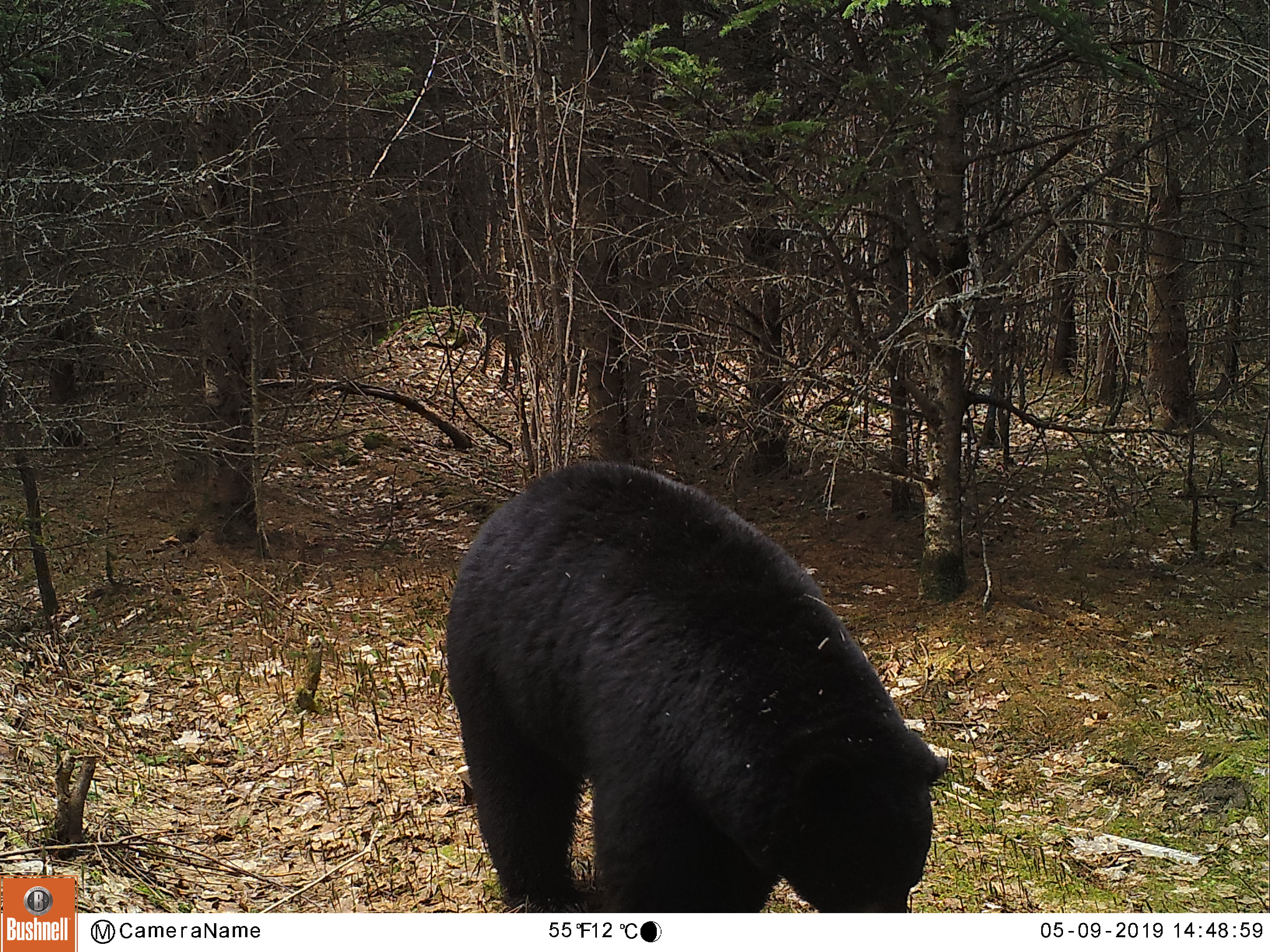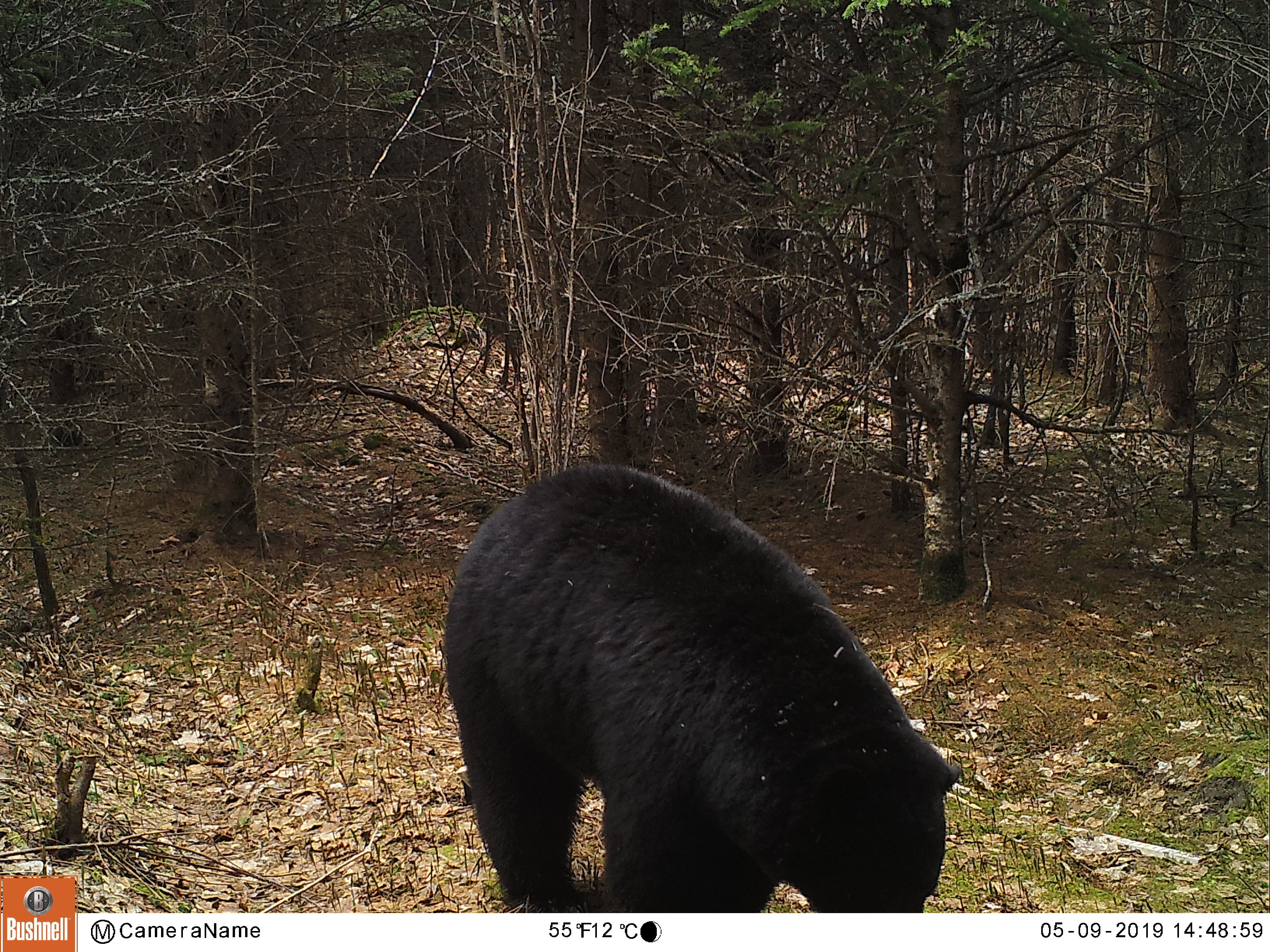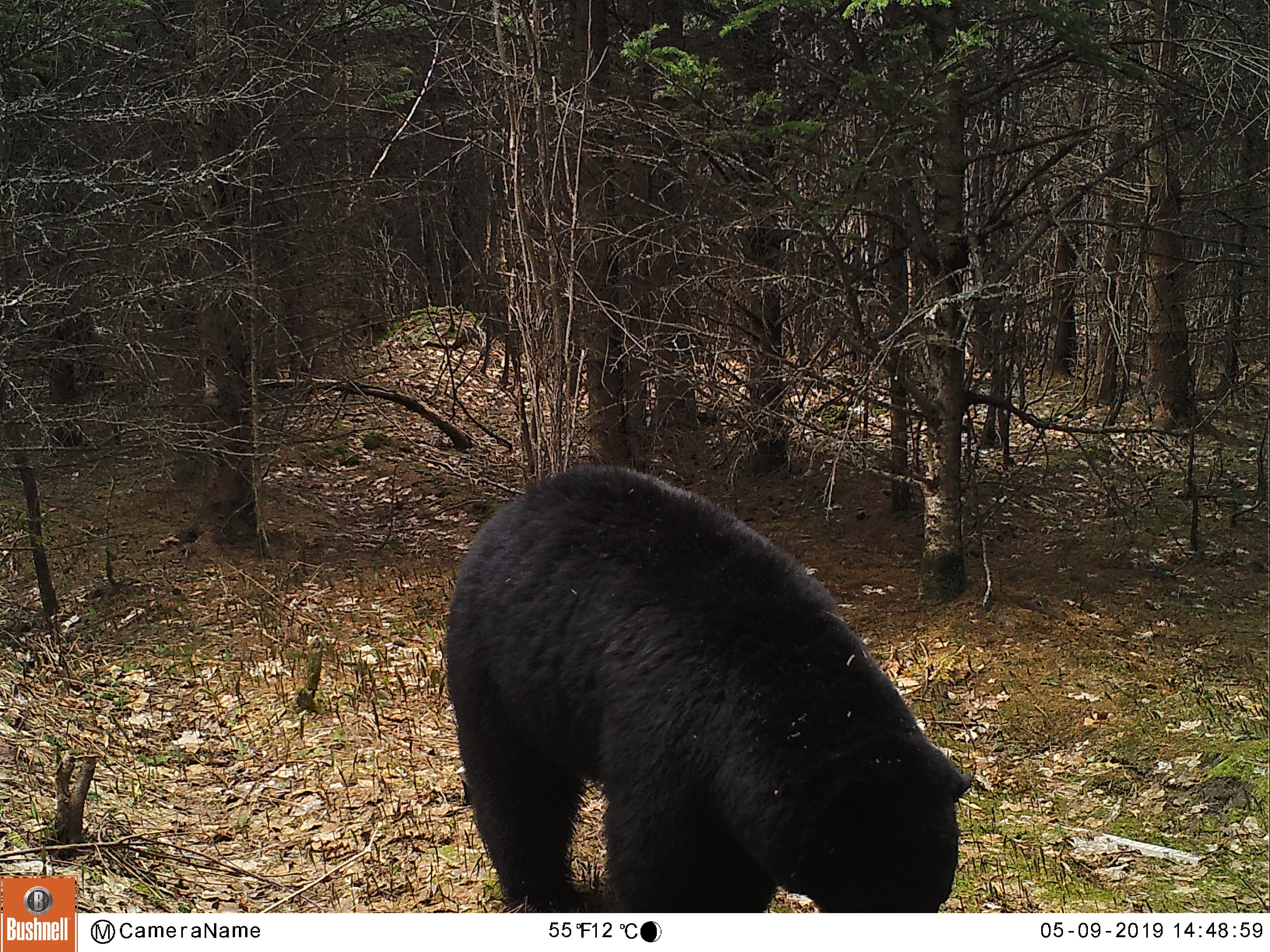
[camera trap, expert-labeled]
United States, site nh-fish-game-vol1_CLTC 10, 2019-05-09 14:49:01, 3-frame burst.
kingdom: Animalia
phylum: Chordata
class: Mammalia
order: Carnivora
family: Ursidae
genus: Ursus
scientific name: Ursus americanus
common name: black bear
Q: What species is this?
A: Black bear (Ursus americanus).